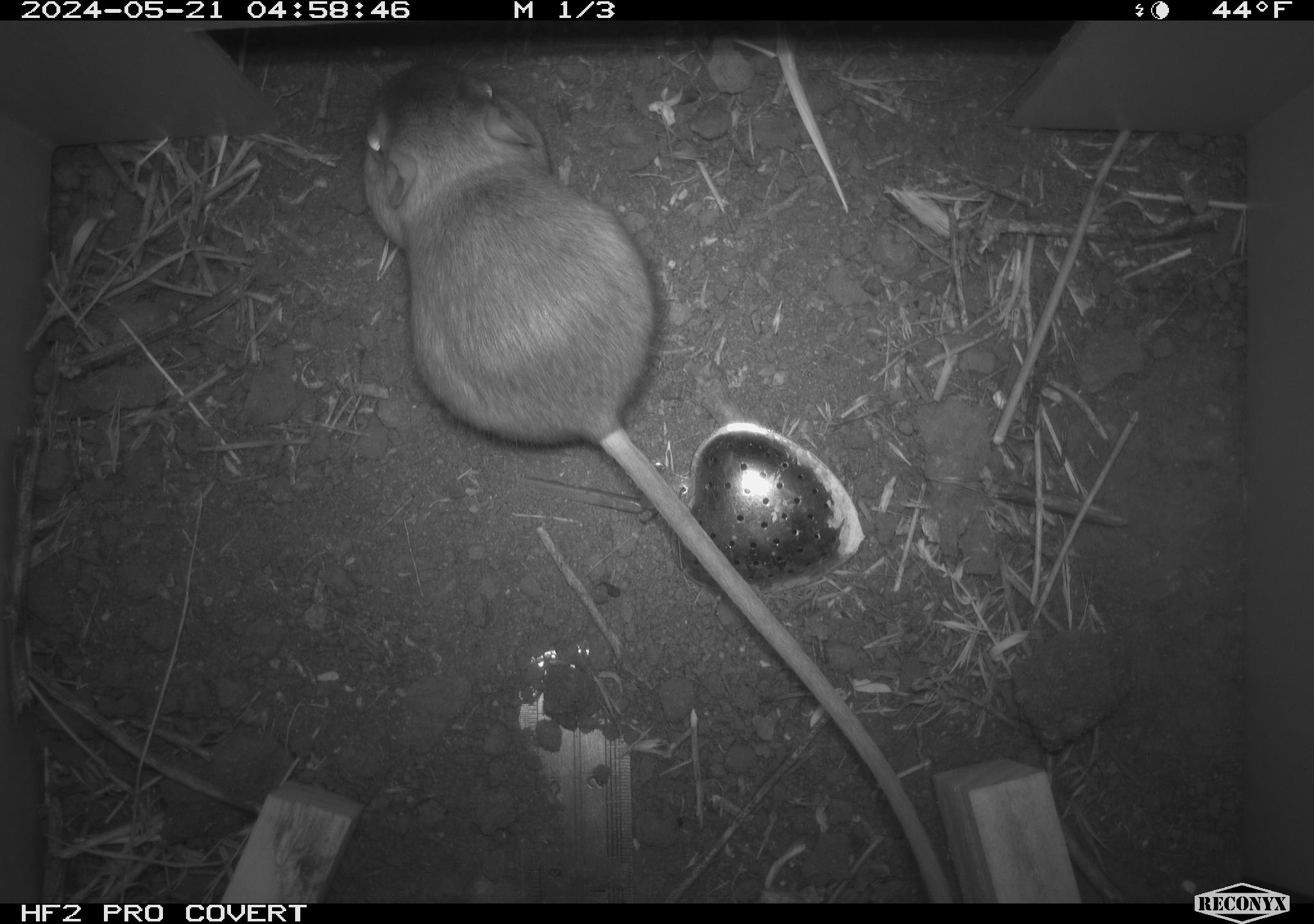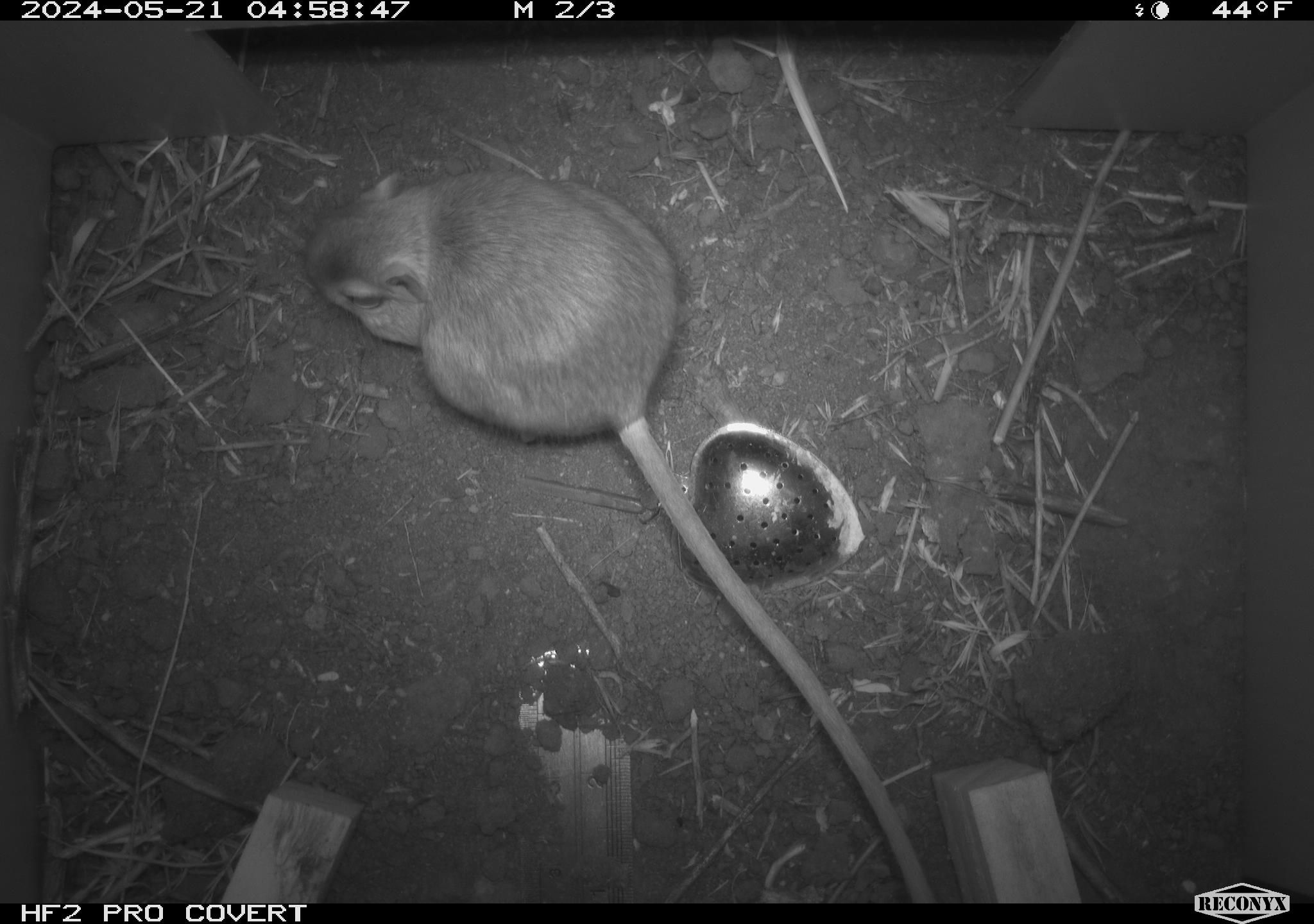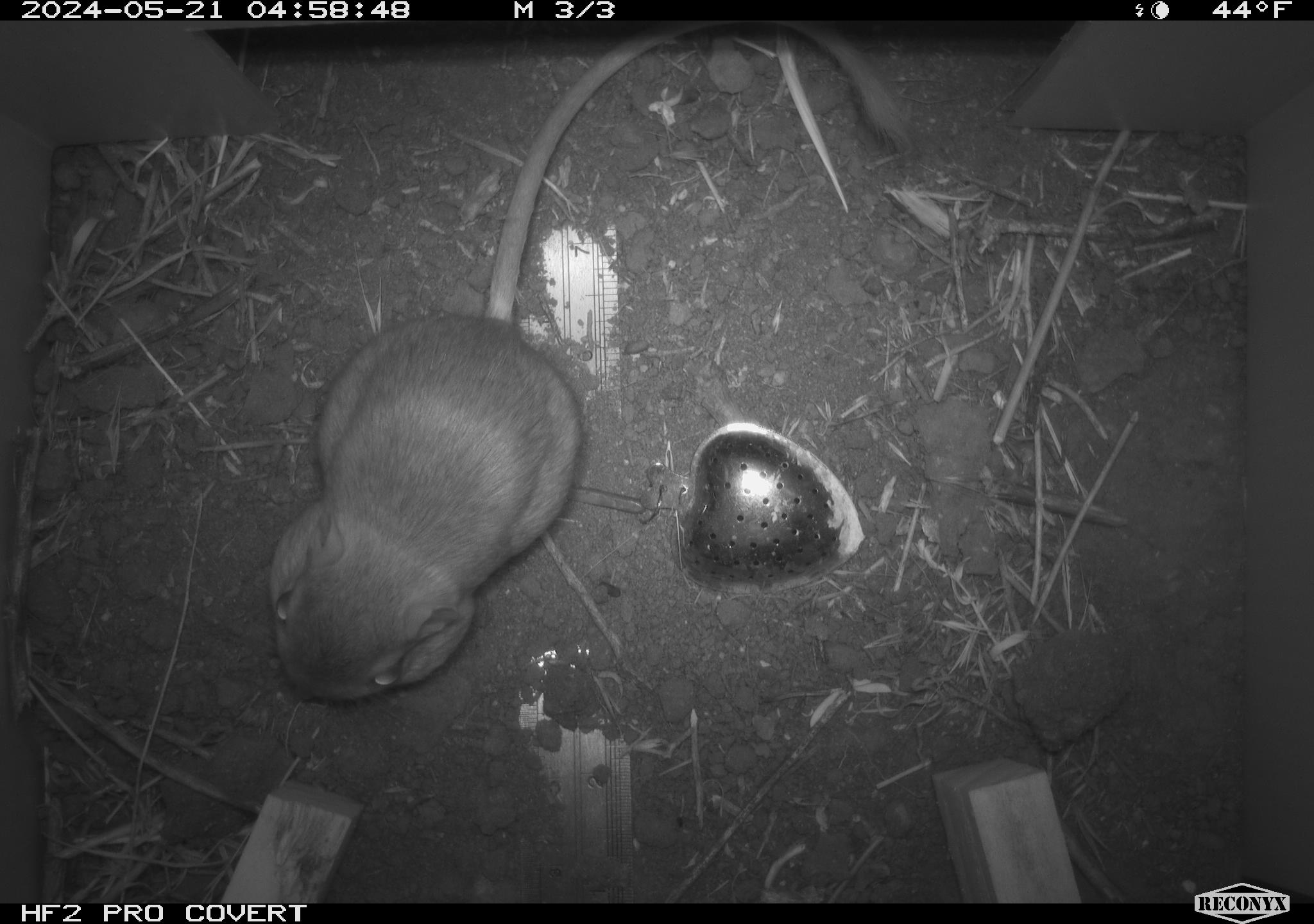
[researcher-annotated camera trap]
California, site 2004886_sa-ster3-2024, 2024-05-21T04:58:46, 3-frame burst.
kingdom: Animalia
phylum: Chordata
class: Mammalia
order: Rodentia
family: Heteromyidae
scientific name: Heteromyidae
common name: kangaroo rats and pocket mice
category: heteromyidae family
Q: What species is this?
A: Heteromyidae family (kangaroo rats and pocket mice) (Heteromyidae).